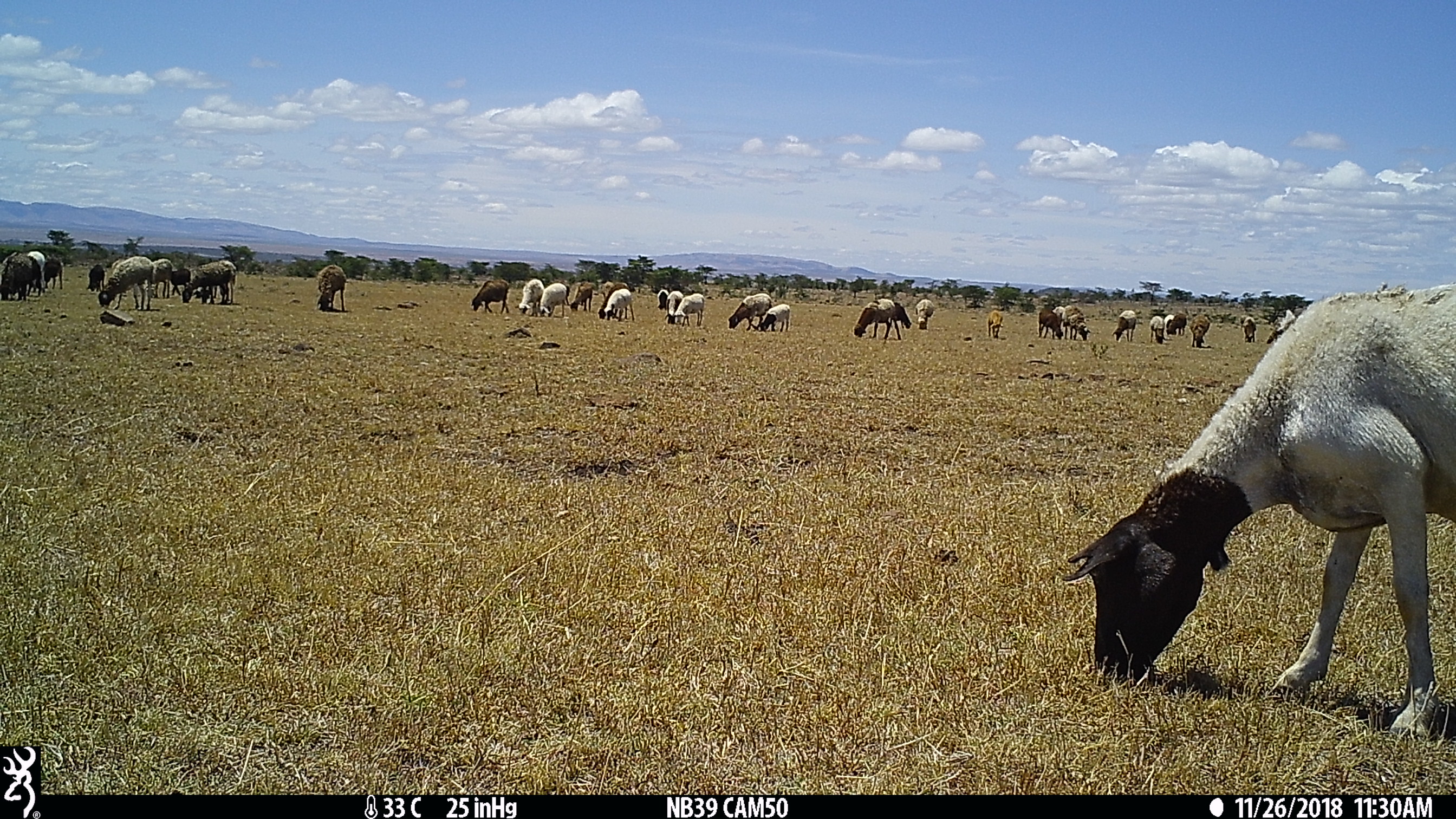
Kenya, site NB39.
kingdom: Animalia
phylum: Chordata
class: Mammalia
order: Artiodactyla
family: Bovidae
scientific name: Bovidae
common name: sheep or goat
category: shoat